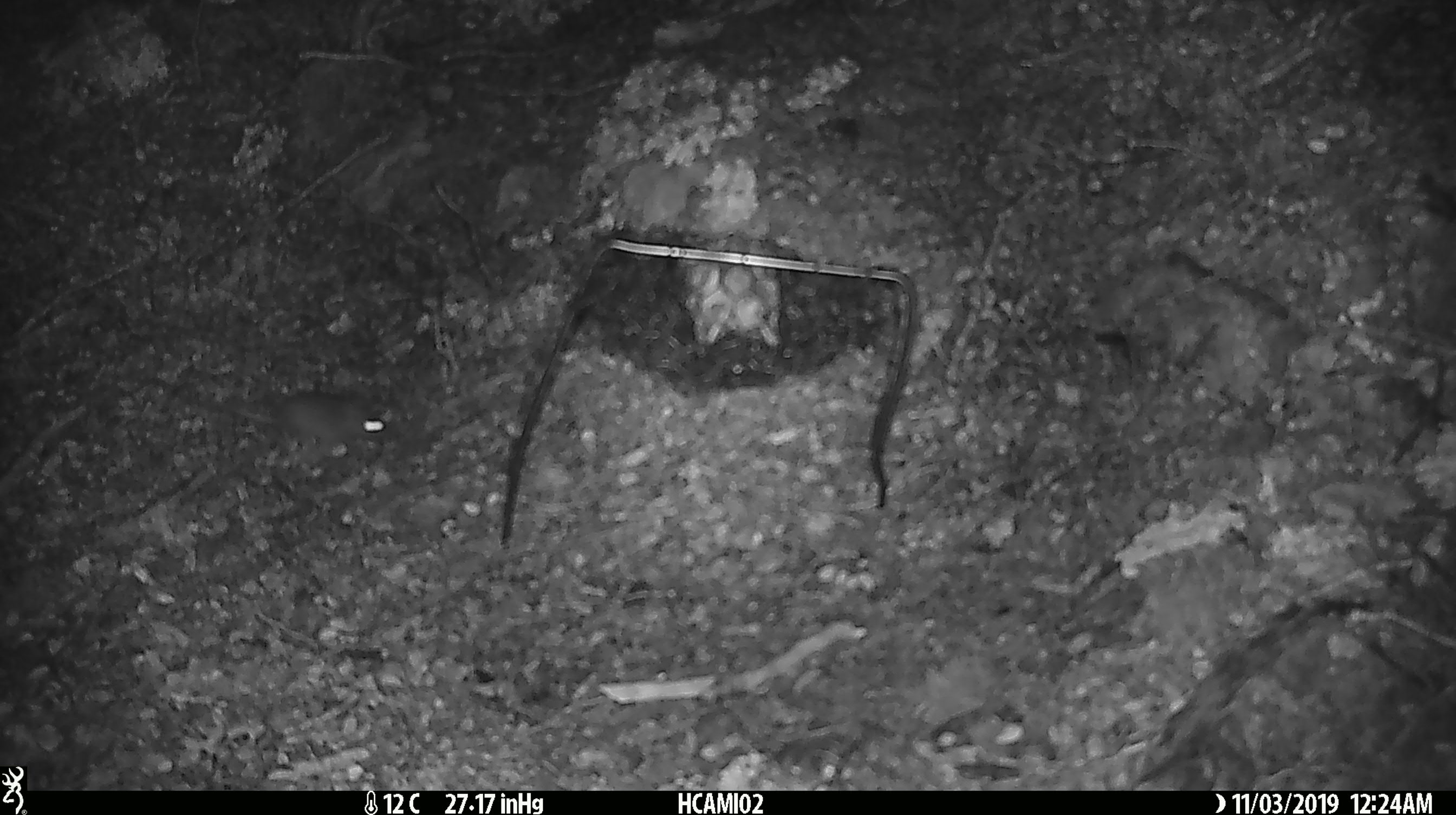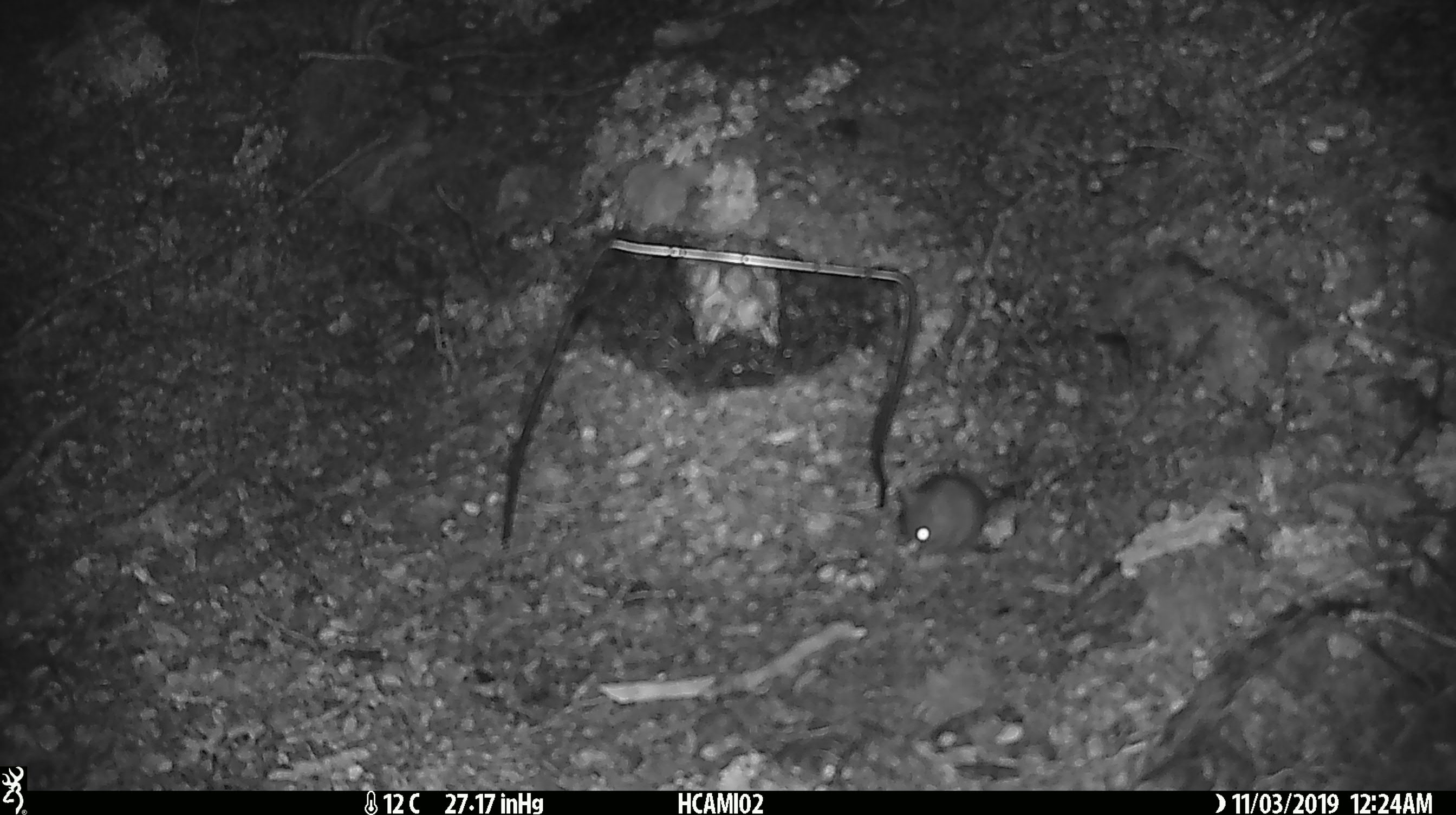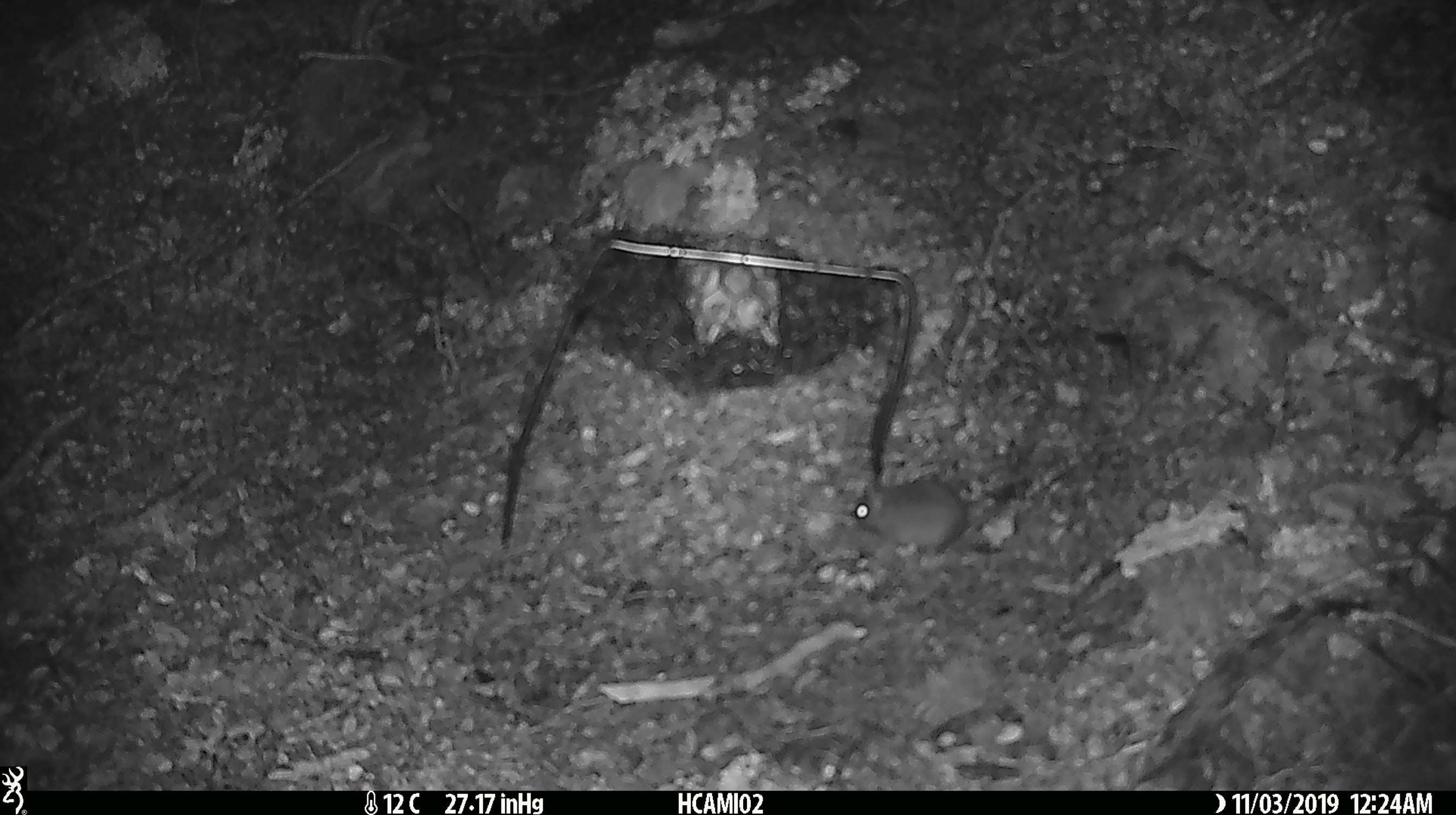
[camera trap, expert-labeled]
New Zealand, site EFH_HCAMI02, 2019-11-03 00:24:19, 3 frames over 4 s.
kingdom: Animalia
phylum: Chordata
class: Mammalia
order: Rodentia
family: Muridae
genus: Mus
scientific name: Mus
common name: mouse